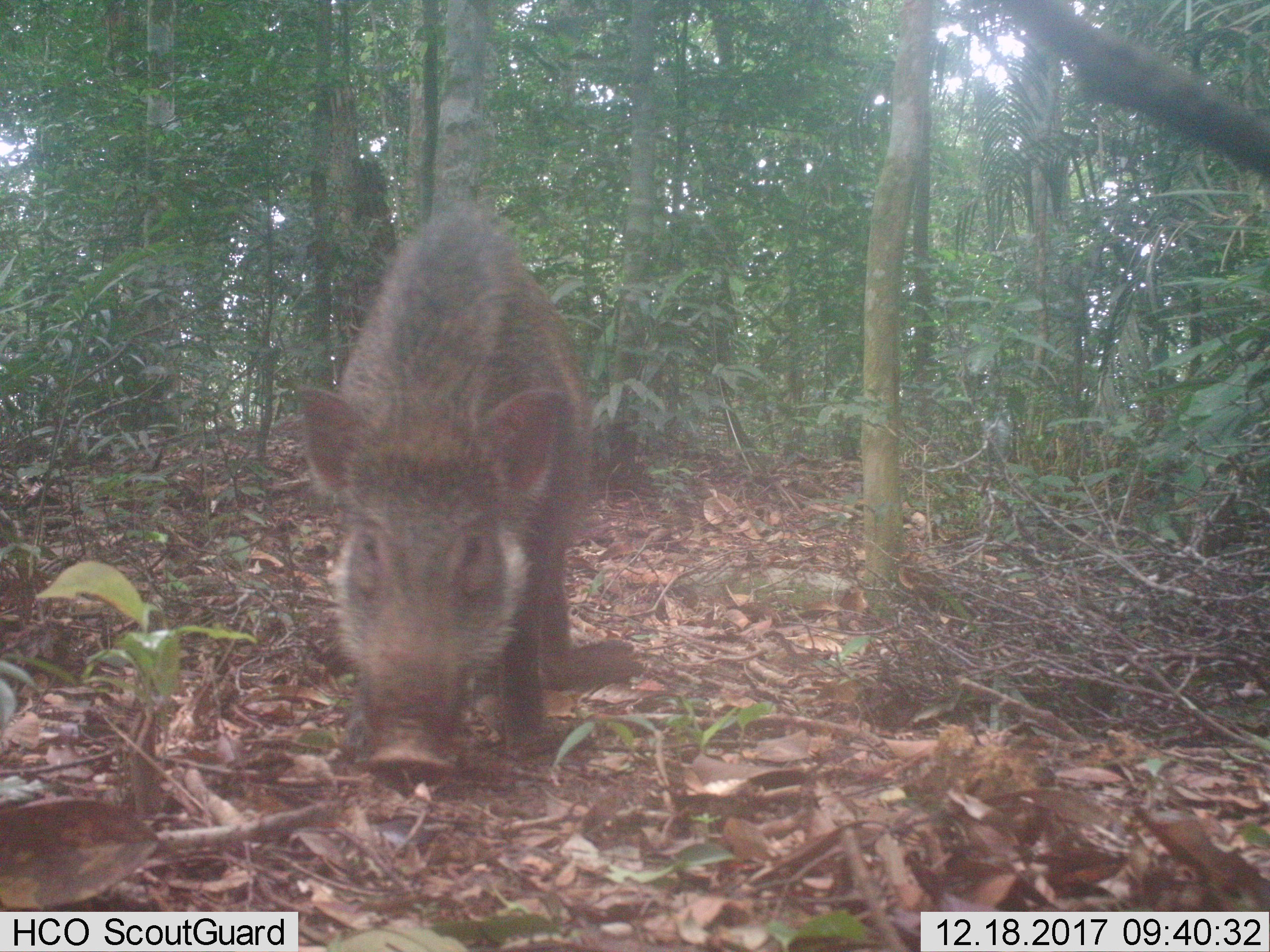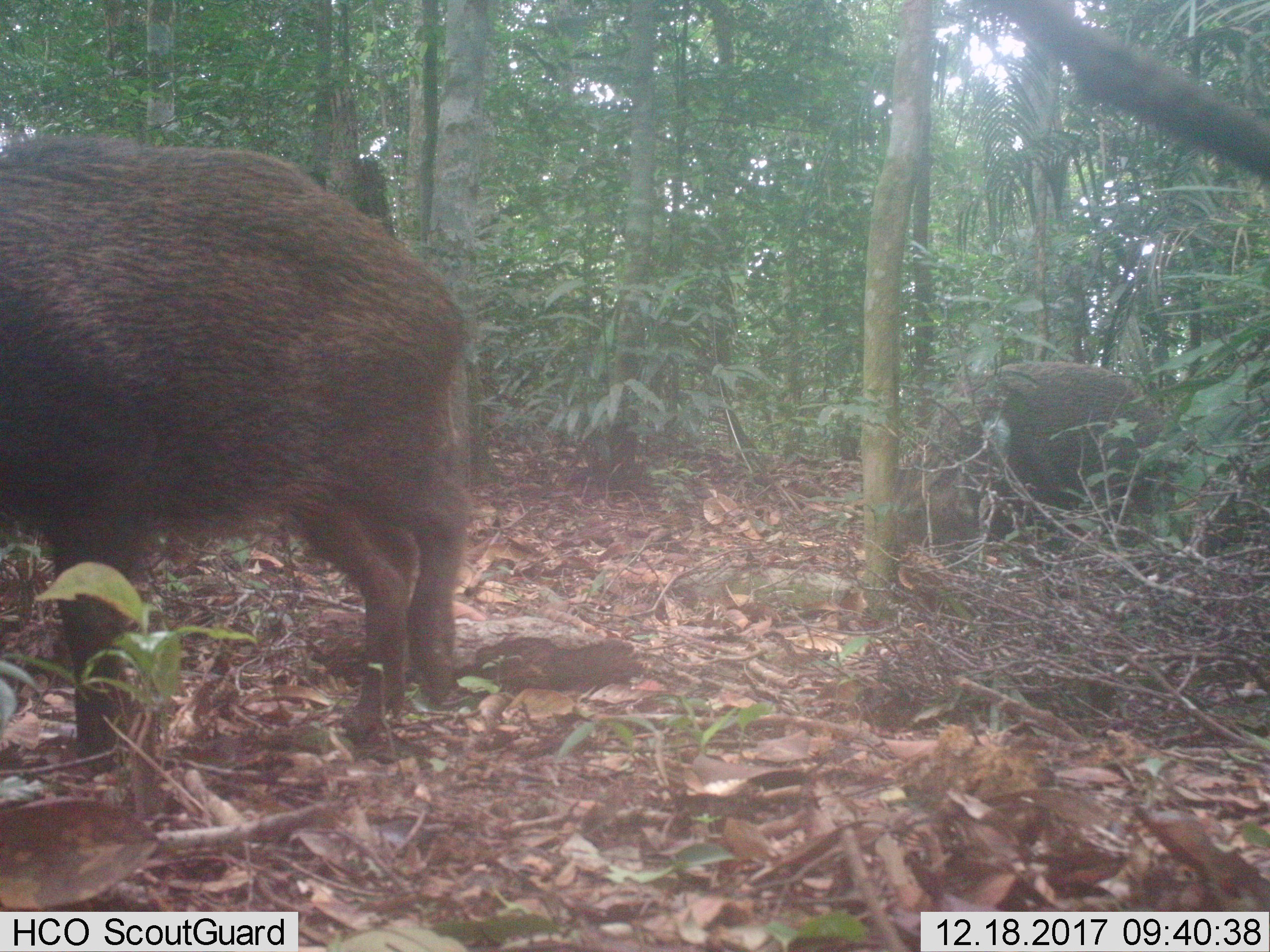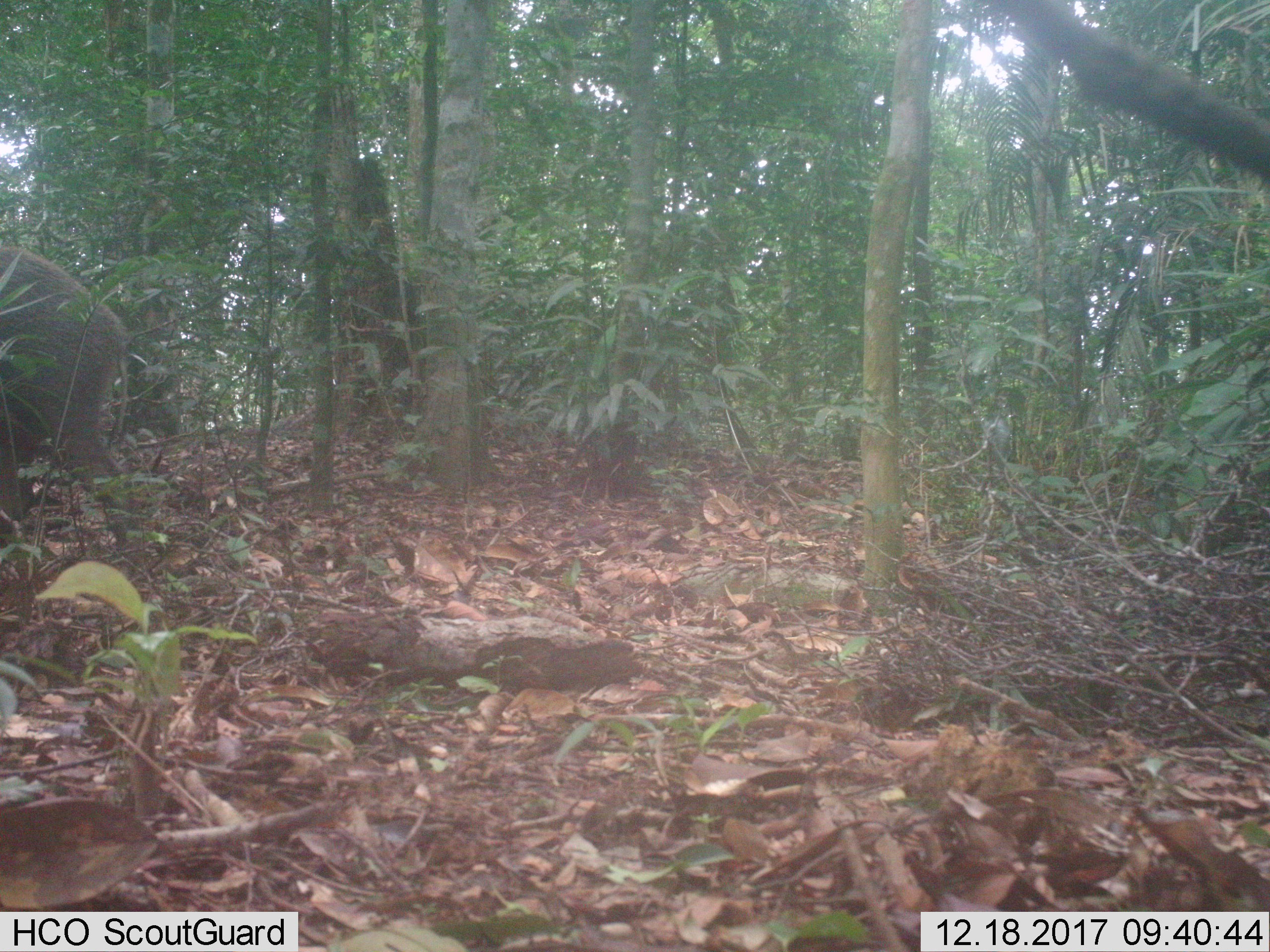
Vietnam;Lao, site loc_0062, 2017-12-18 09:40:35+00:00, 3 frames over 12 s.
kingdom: Animalia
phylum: Chordata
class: Mammalia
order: Artiodactyla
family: Suidae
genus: Sus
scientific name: Sus scrofa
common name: eurasian wild pig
Eurasian wild pig (Sus scrofa). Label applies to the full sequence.